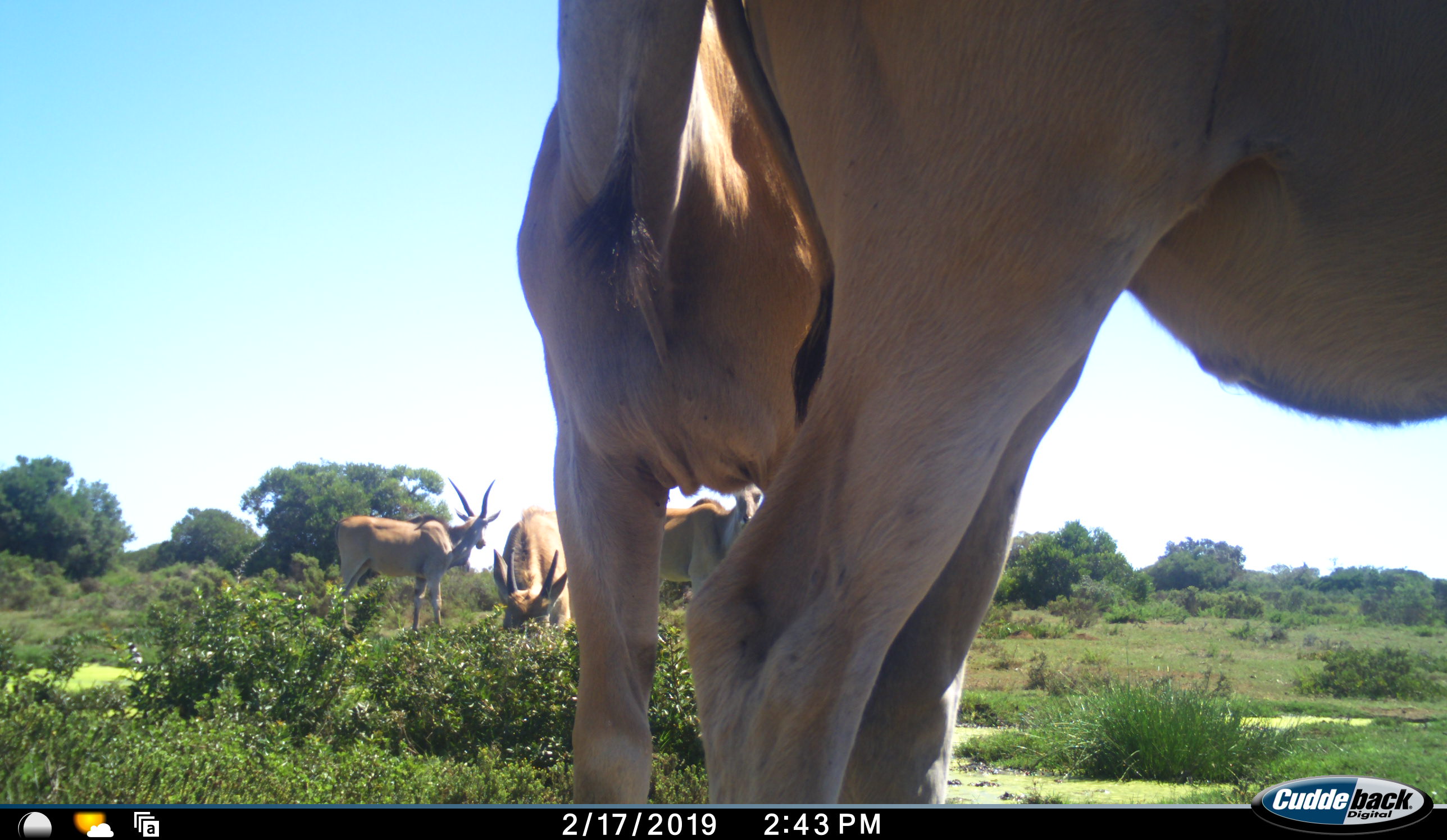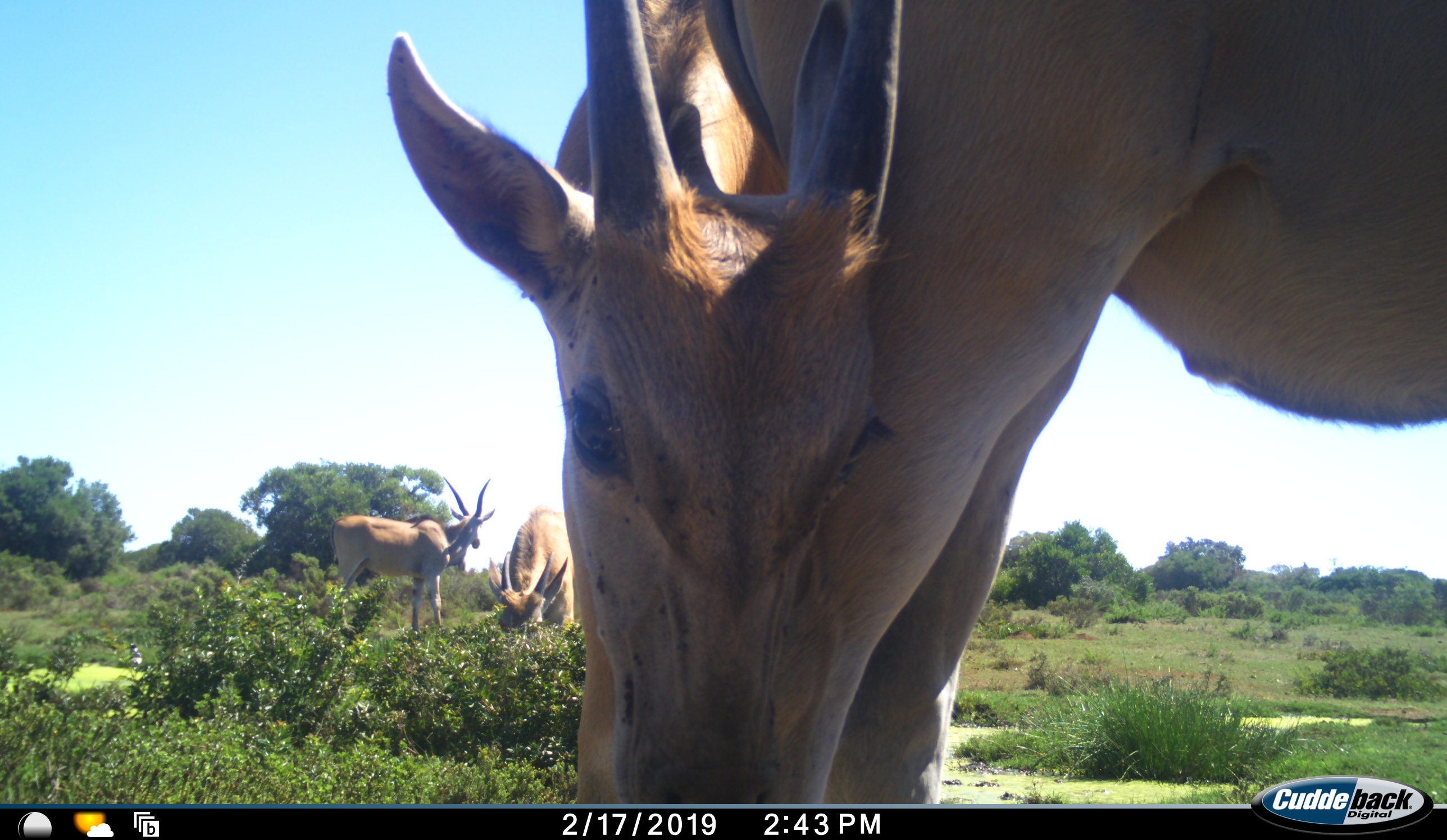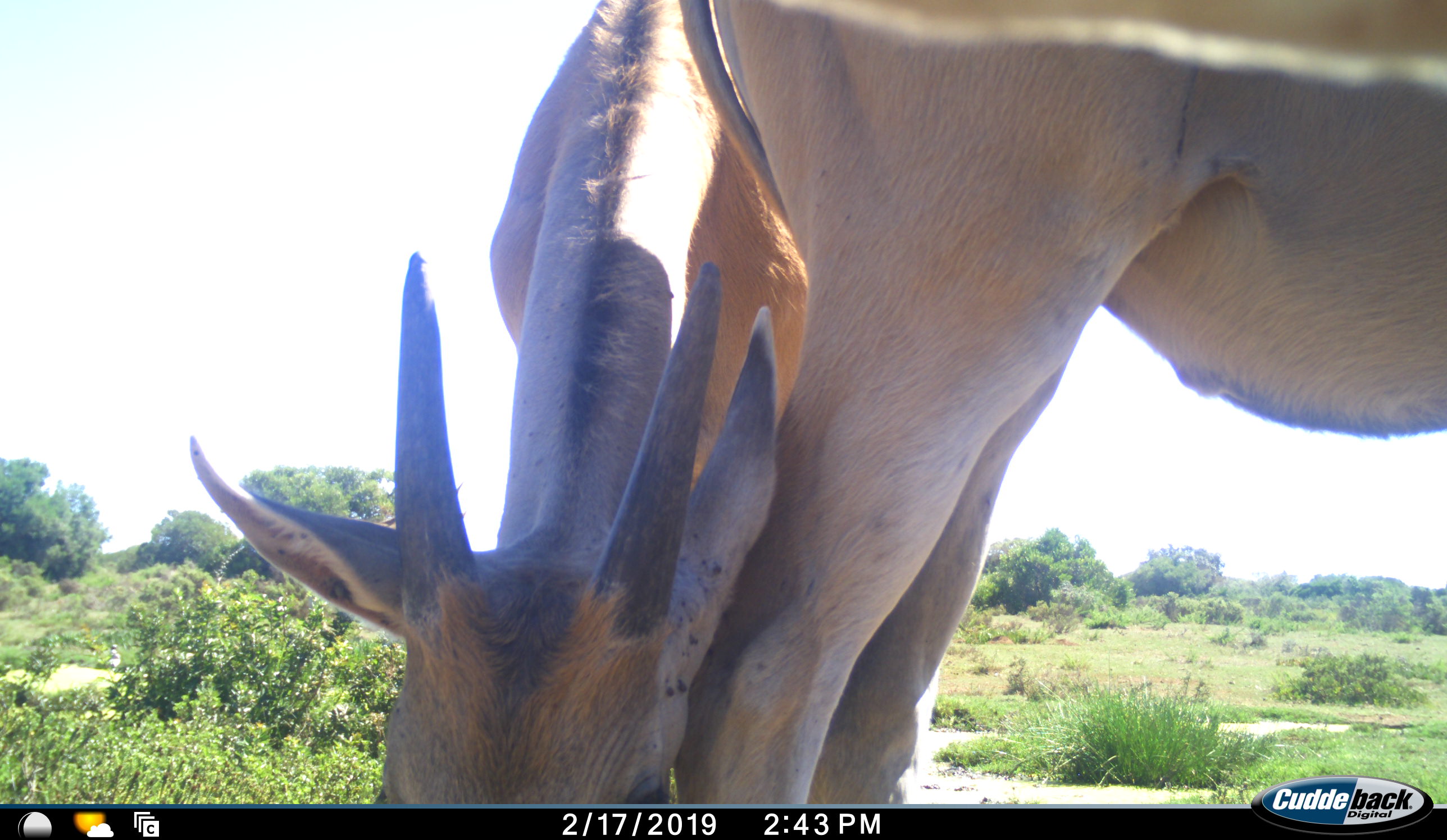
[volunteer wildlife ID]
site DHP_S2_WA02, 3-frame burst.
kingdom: Animalia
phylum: Chordata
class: Mammalia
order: Artiodactyla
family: Bovidae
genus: Tragelaphus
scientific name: Tragelaphus oryx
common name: eland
Eland (Tragelaphus oryx), count 5. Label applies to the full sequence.